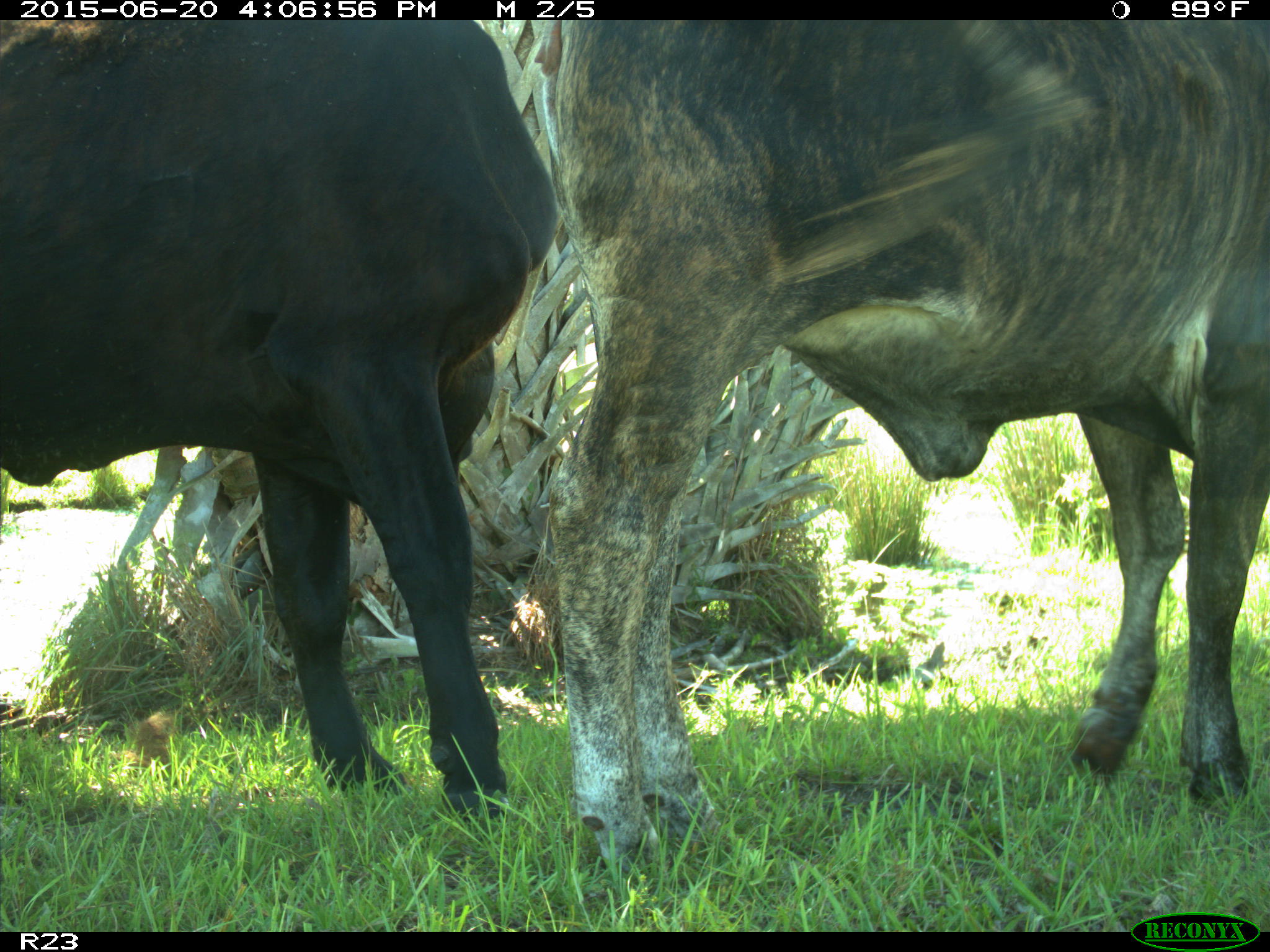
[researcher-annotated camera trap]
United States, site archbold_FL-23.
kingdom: Animalia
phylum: Chordata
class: Mammalia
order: Artiodactyla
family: Bovidae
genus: Bos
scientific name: Bos taurus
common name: domestic cow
Bos taurus (domestic cow).